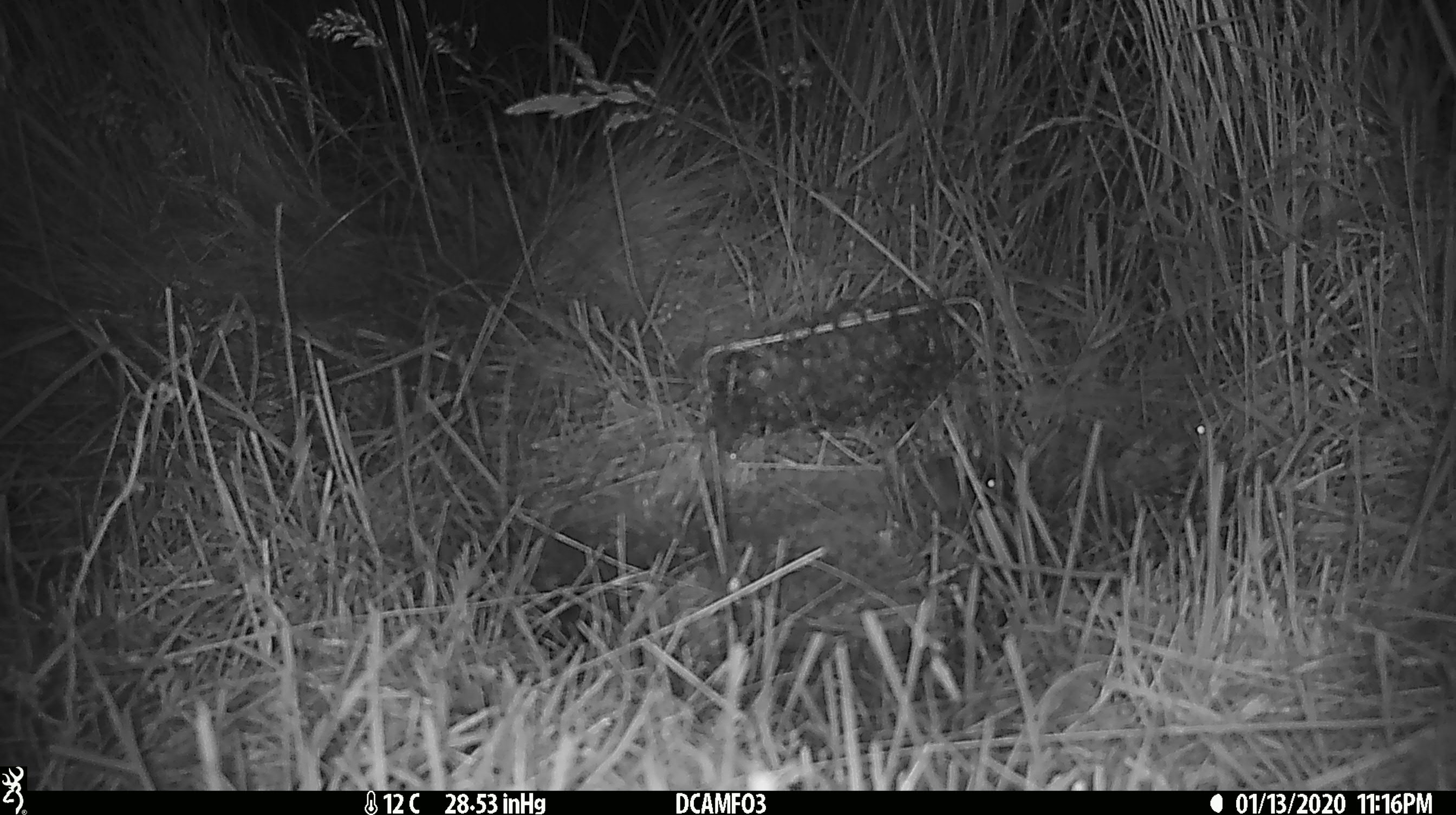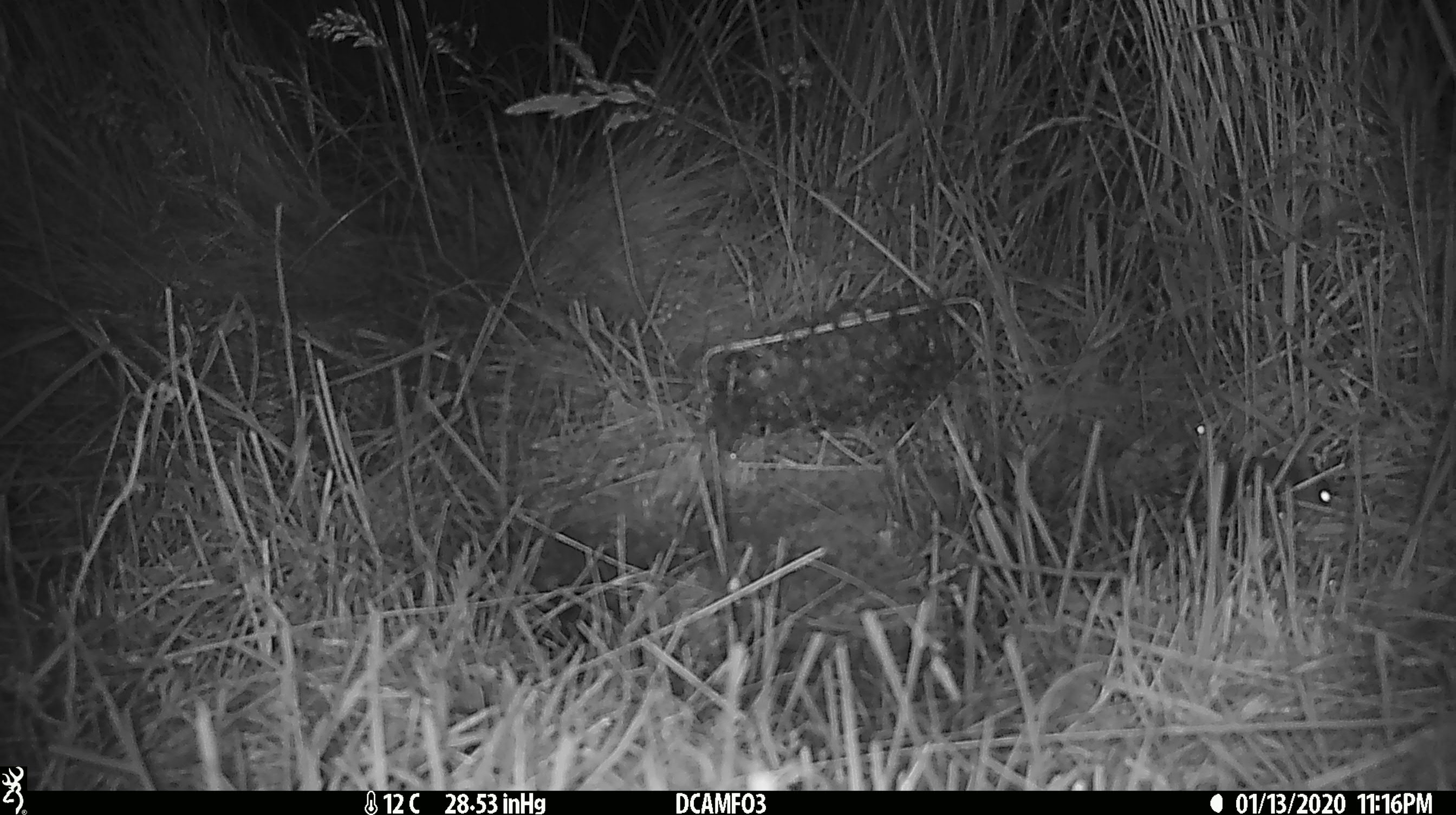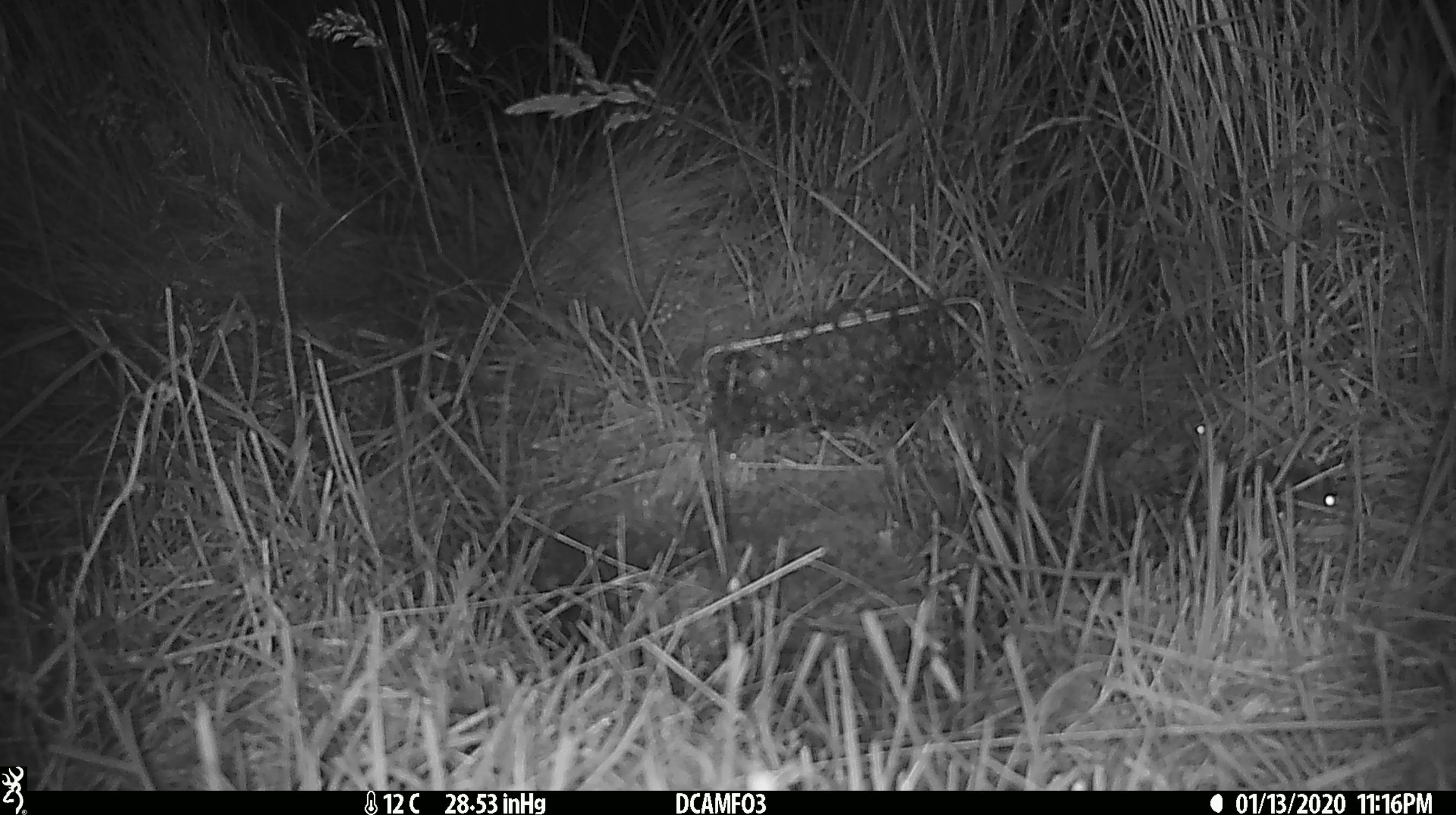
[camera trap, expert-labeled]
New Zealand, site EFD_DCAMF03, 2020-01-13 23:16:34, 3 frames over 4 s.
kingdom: Animalia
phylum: Chordata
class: Mammalia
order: Rodentia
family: Muridae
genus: Mus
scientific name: Mus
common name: mouse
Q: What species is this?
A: Mouse (Mus).